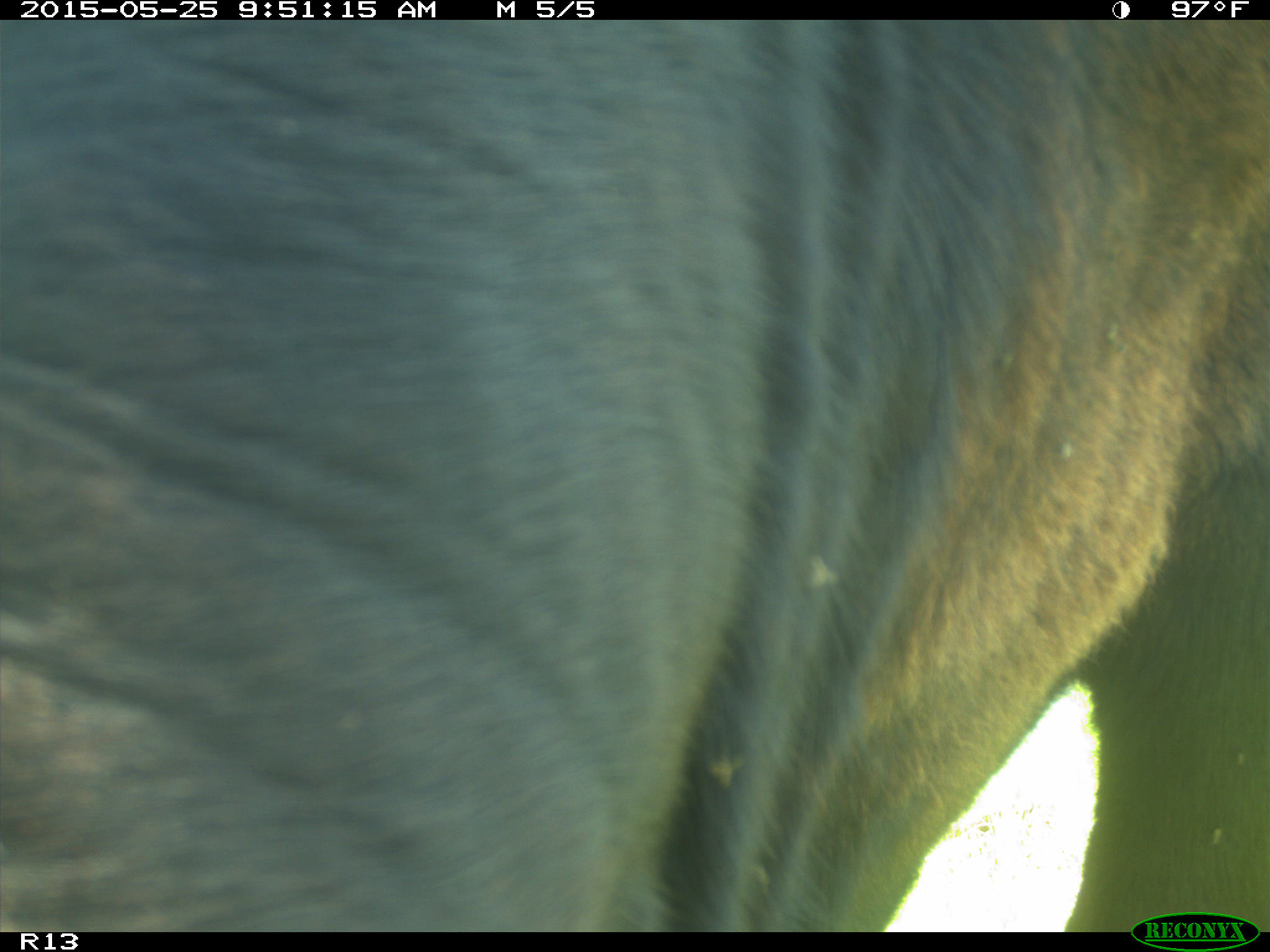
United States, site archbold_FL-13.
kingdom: Animalia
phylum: Chordata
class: Mammalia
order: Artiodactyla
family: Bovidae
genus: Bos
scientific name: Bos taurus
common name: domestic cow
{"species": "Bos taurus (domestic cow)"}